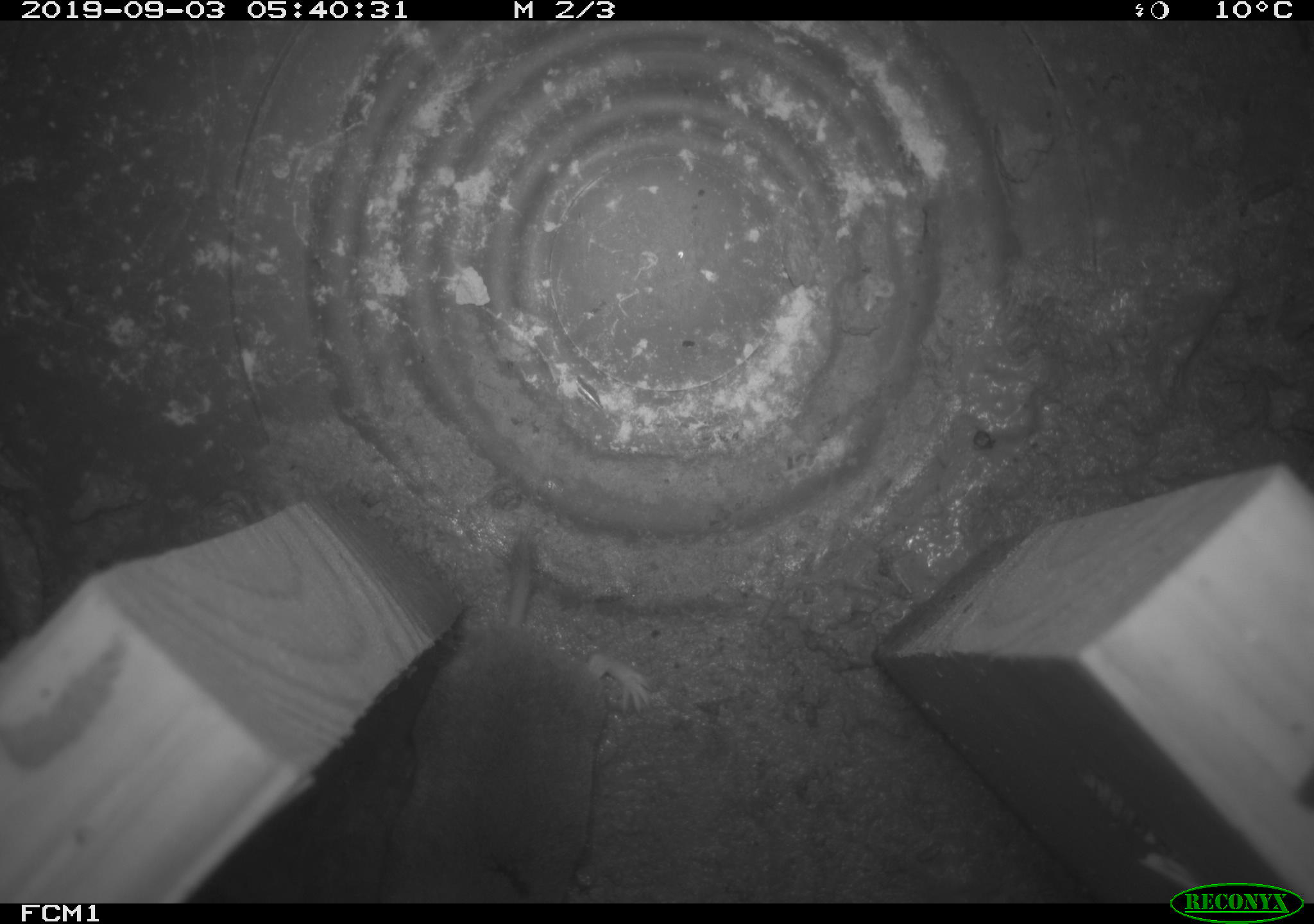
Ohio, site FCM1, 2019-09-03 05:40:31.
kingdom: Animalia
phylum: Chordata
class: Mammalia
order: Eulipotyphla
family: Soricidae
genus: Blarina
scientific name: Blarina brevicauda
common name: northern short-tailed shrew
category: n. short-tailed shrew